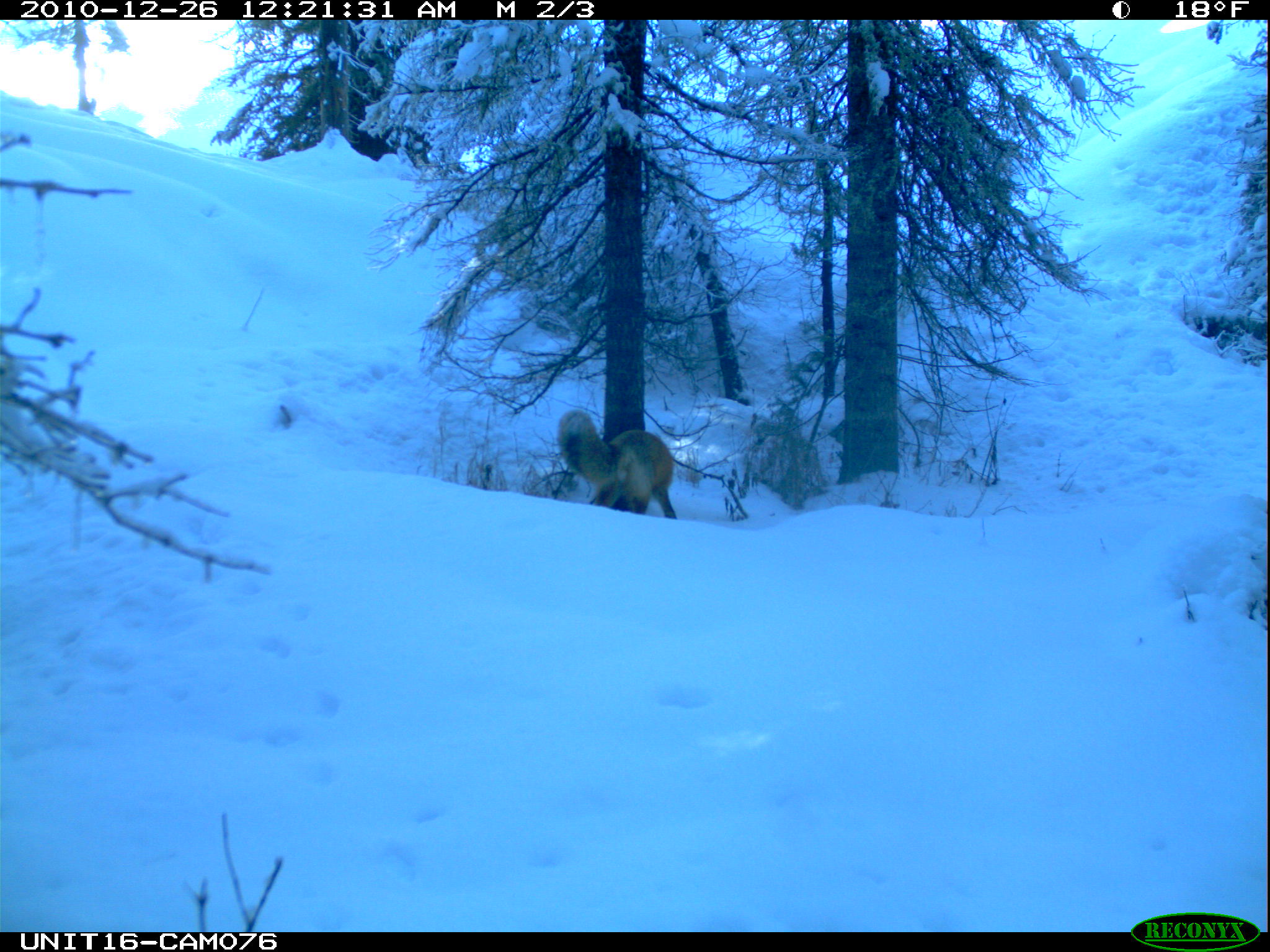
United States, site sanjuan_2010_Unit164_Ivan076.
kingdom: Animalia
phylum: Chordata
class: Mammalia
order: Carnivora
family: Canidae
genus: Vulpes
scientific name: Vulpes vulpes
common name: red fox